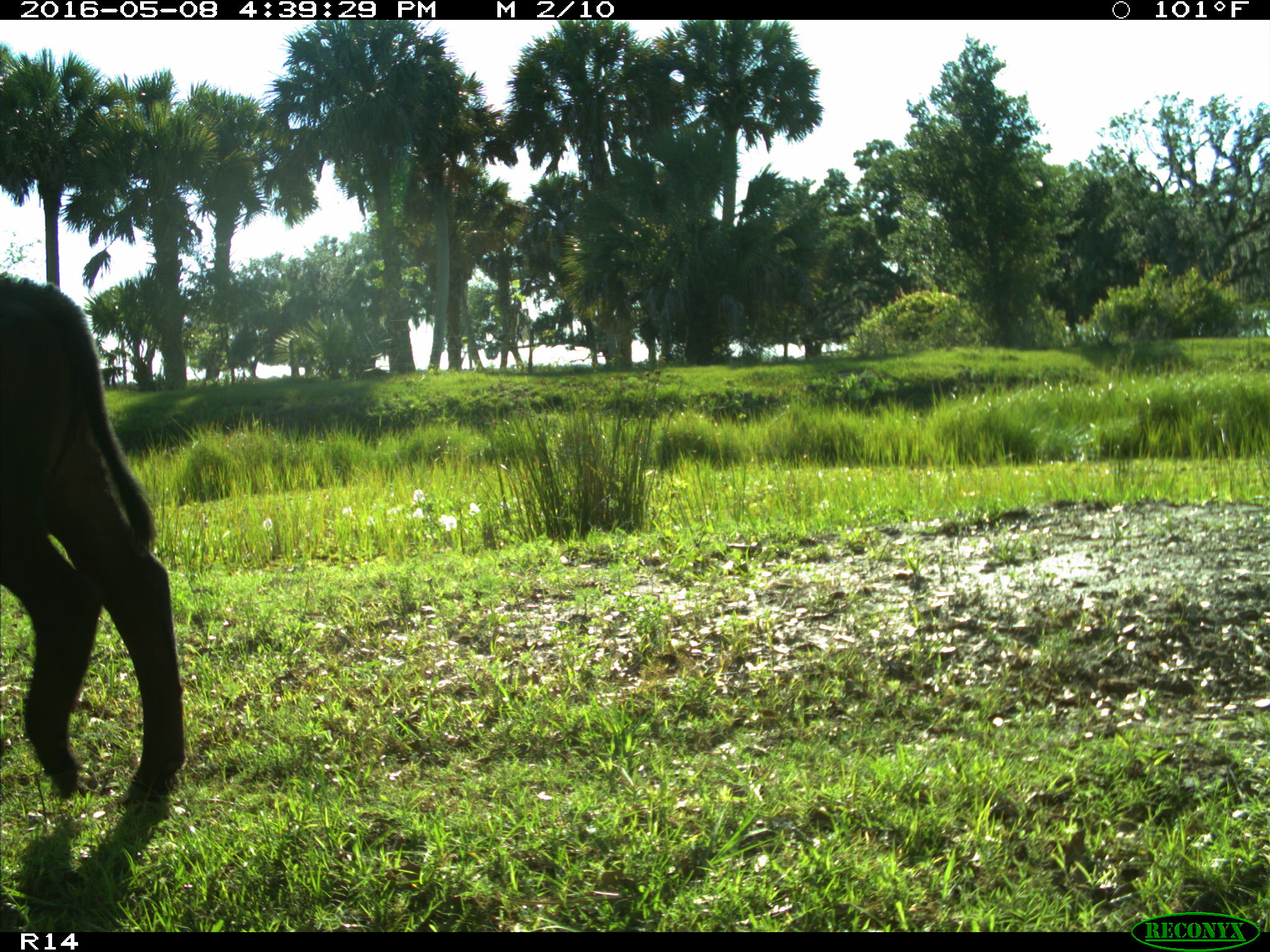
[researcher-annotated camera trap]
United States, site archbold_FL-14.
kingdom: Animalia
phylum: Chordata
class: Mammalia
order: Artiodactyla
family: Bovidae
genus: Bos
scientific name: Bos taurus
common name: domestic cow